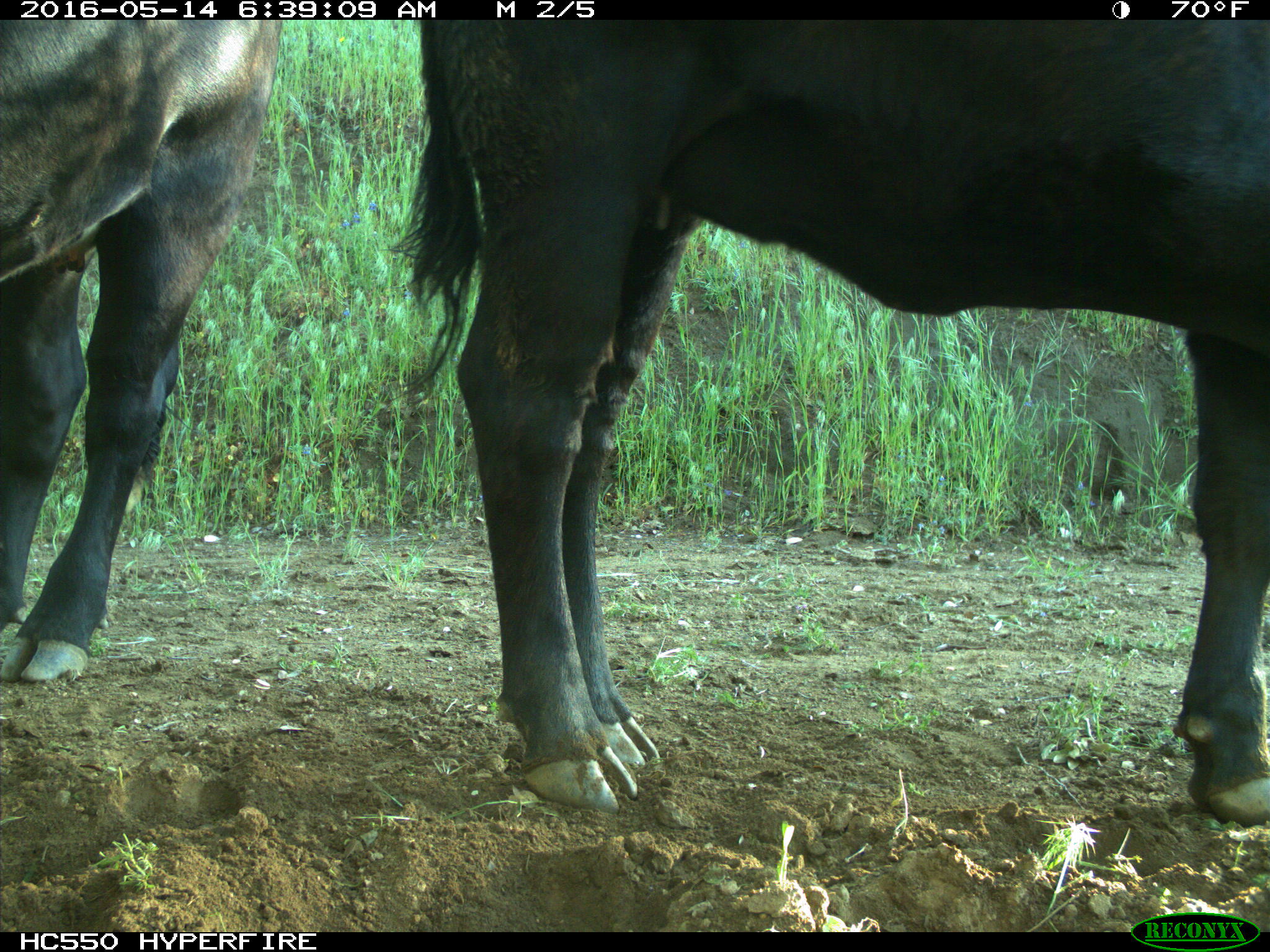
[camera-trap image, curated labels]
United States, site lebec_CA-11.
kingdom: Animalia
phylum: Chordata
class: Mammalia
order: Artiodactyla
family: Bovidae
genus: Bos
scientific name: Bos taurus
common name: domestic cow